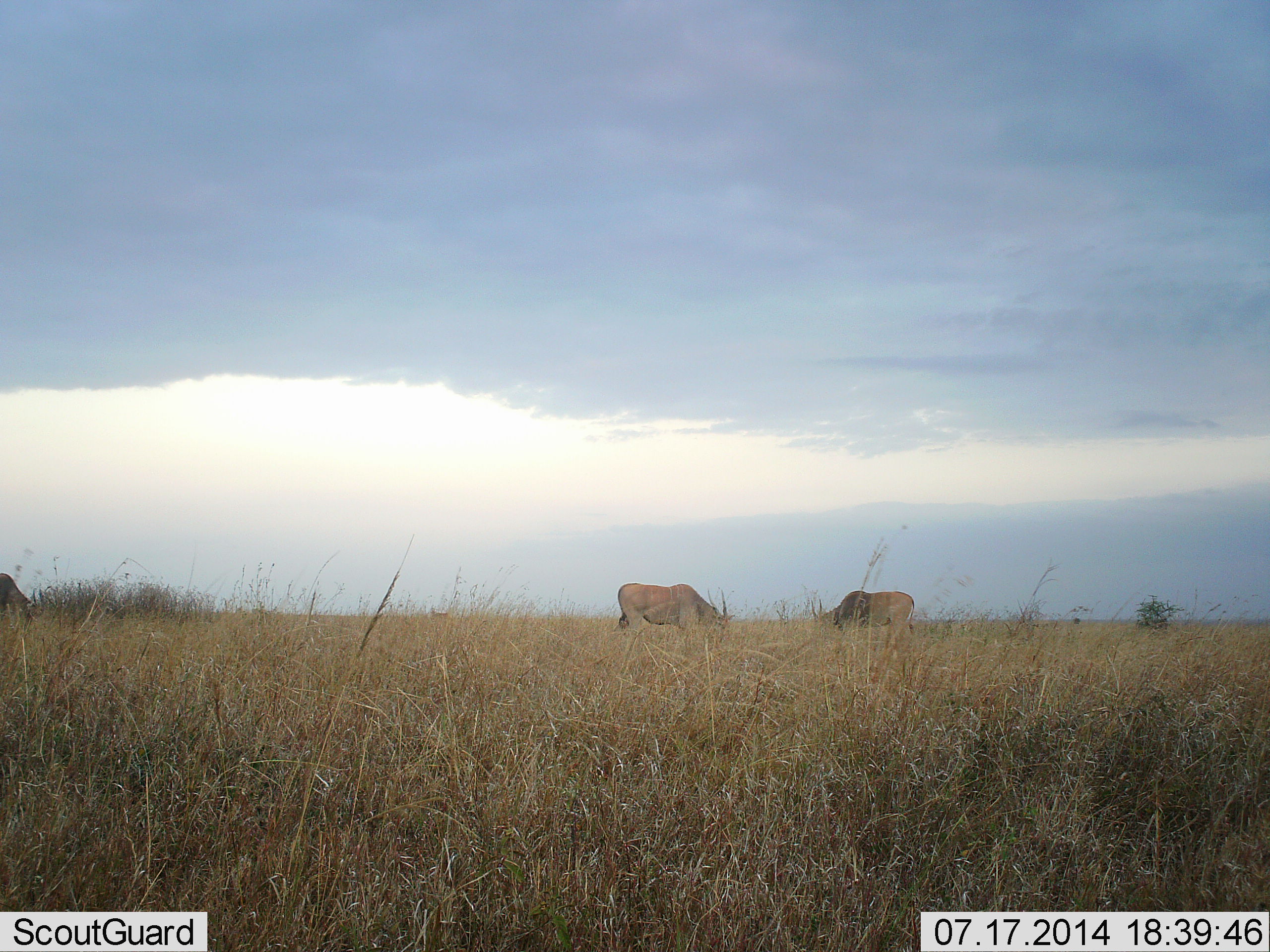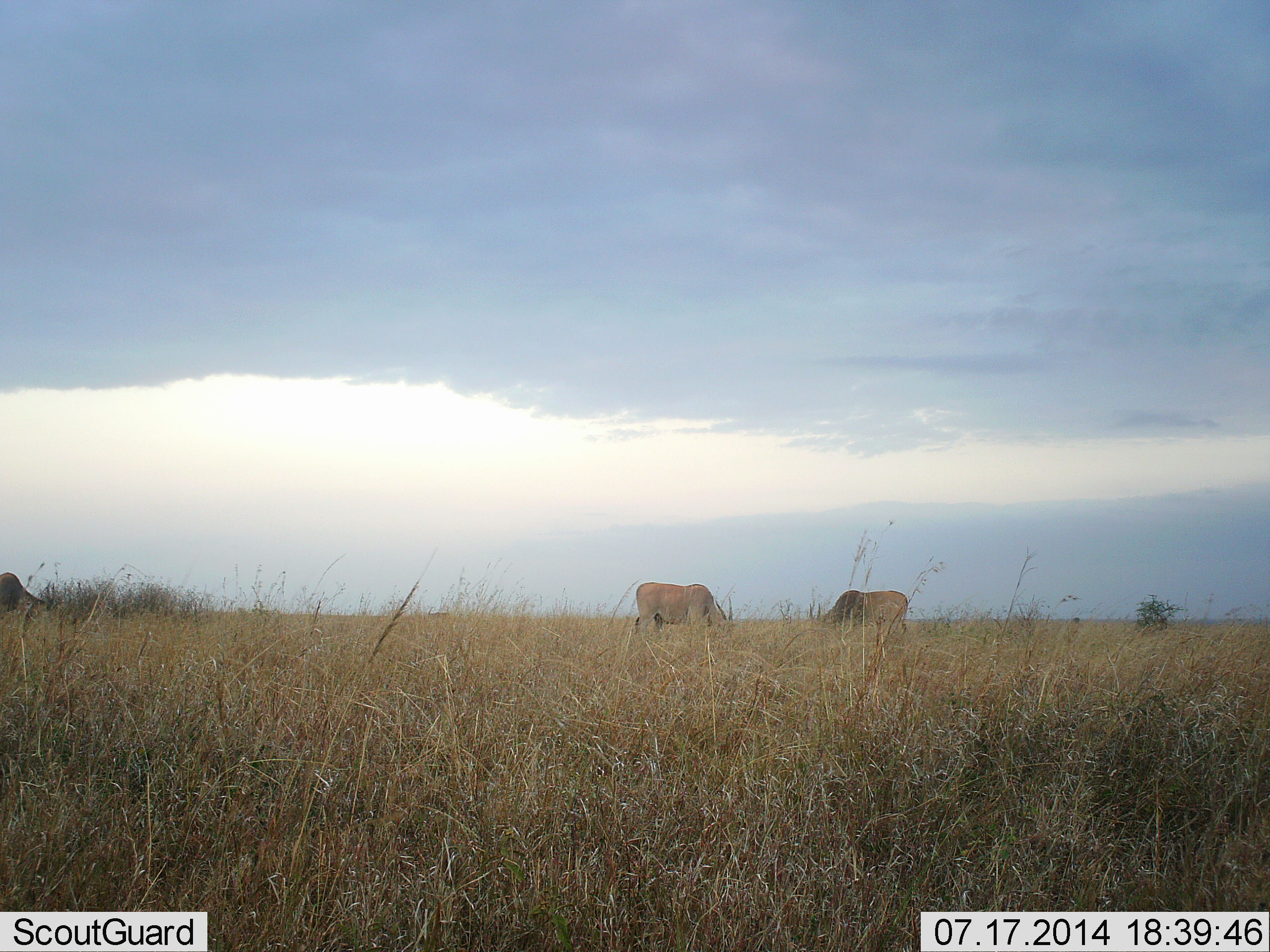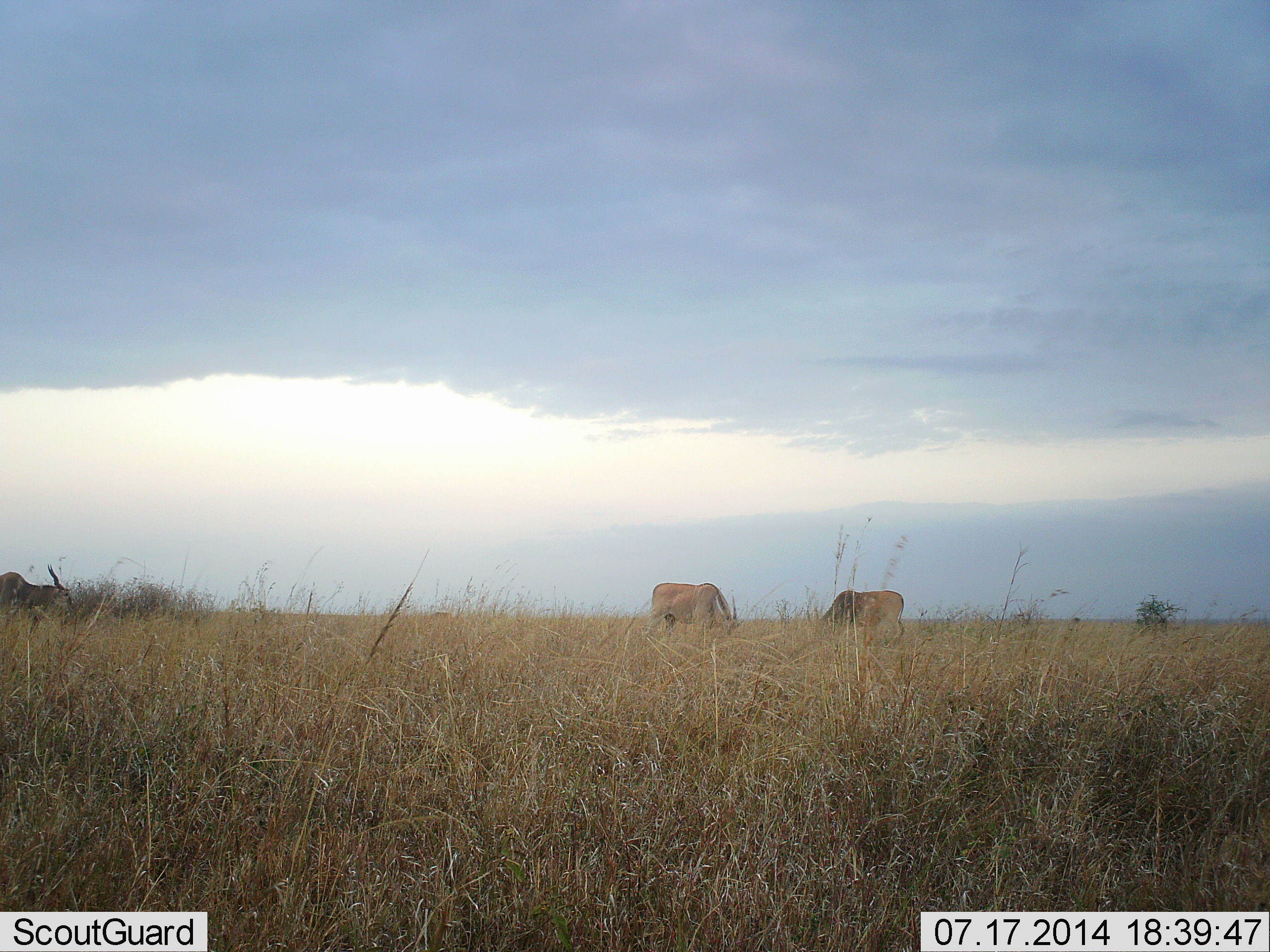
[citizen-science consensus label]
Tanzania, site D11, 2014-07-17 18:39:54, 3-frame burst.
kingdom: Animalia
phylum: Chordata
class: Mammalia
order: Artiodactyla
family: Bovidae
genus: Tragelaphus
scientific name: Tragelaphus oryx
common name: eland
Eland (Tragelaphus oryx), count 3. Behavior (volunteer vote fractions): standing 10%, resting 0%, moving 30%, interacting 0%. Young present (vote fraction): 0%. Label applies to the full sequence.